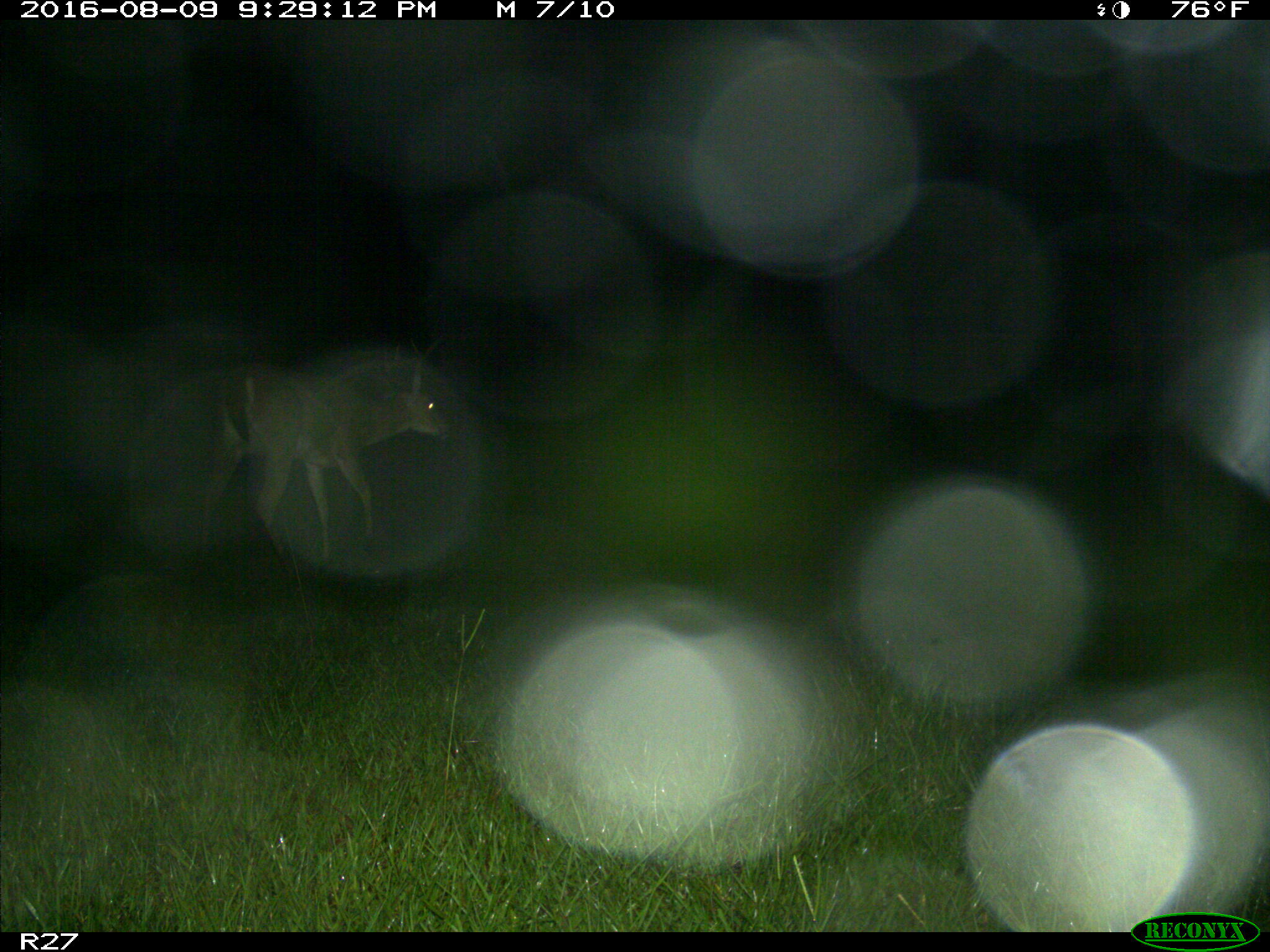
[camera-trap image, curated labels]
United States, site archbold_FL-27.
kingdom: Animalia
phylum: Chordata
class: Mammalia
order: Artiodactyla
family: Cervidae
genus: Odocoileus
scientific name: Odocoileus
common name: deer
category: unidentified deer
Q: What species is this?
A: Unidentified deer (deer) (Odocoileus).